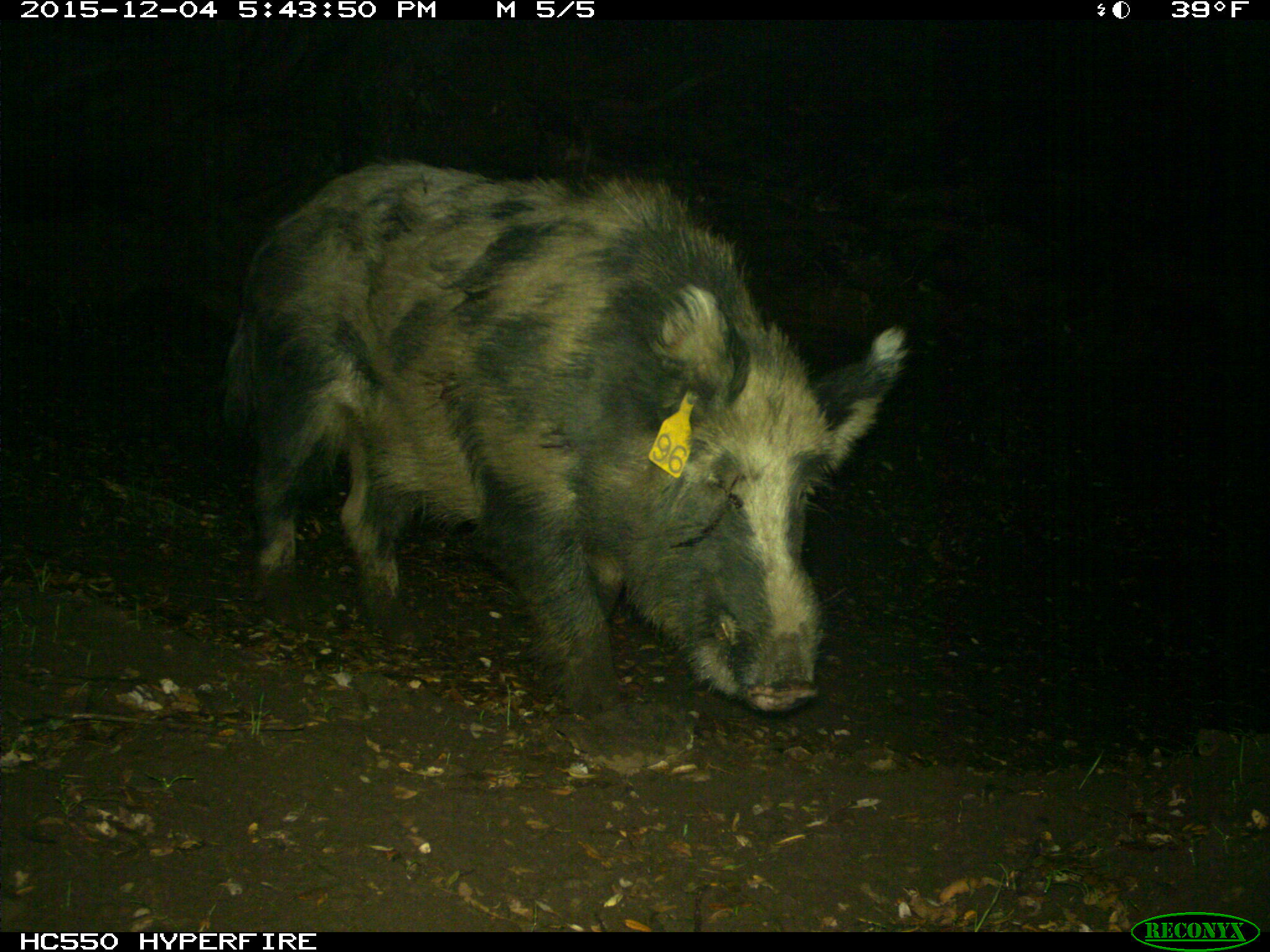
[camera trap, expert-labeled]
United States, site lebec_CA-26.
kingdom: Animalia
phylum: Chordata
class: Mammalia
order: Artiodactyla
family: Suidae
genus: Sus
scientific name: Sus scrofa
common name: wild boar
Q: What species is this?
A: Sus scrofa (wild boar).